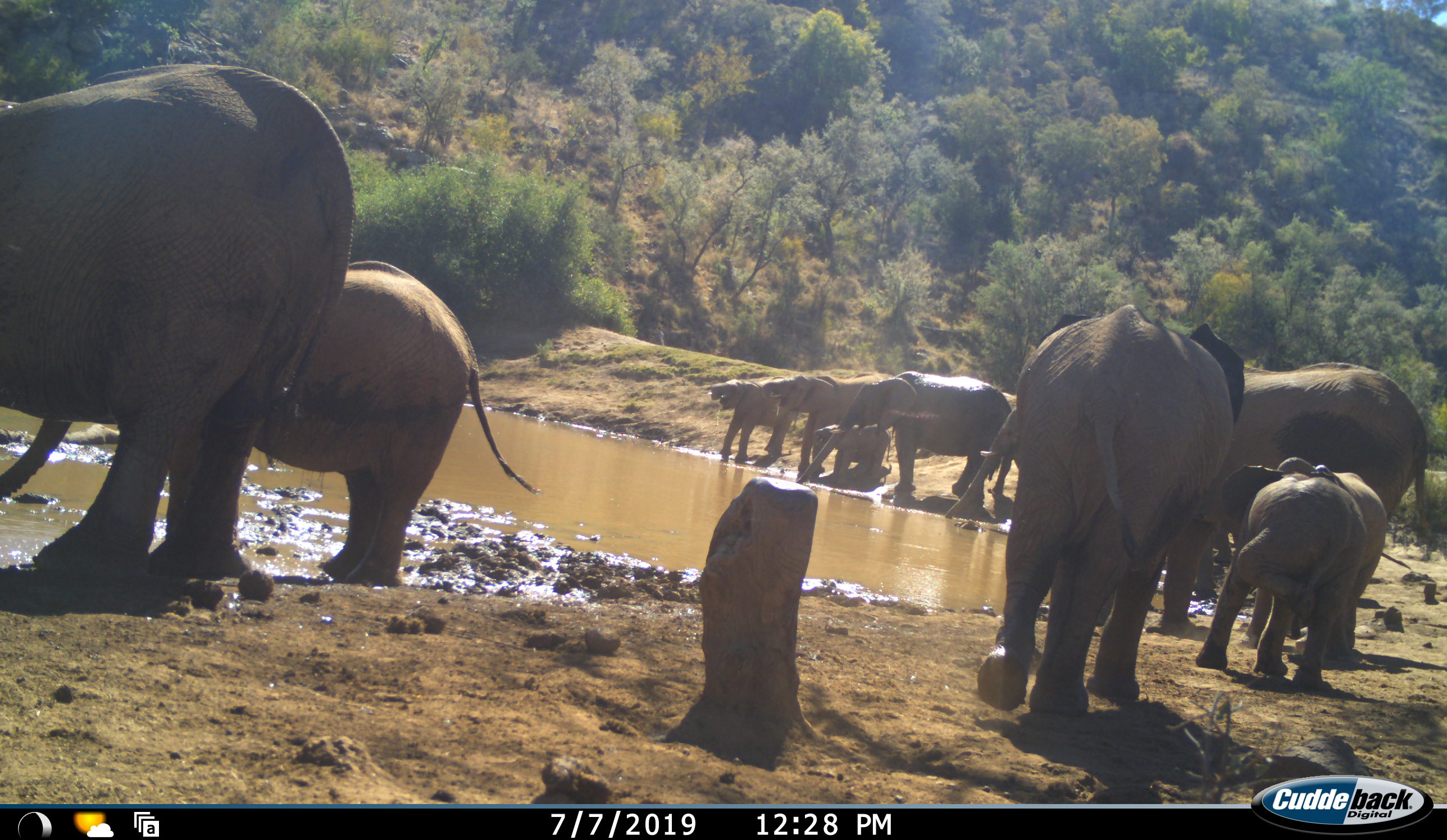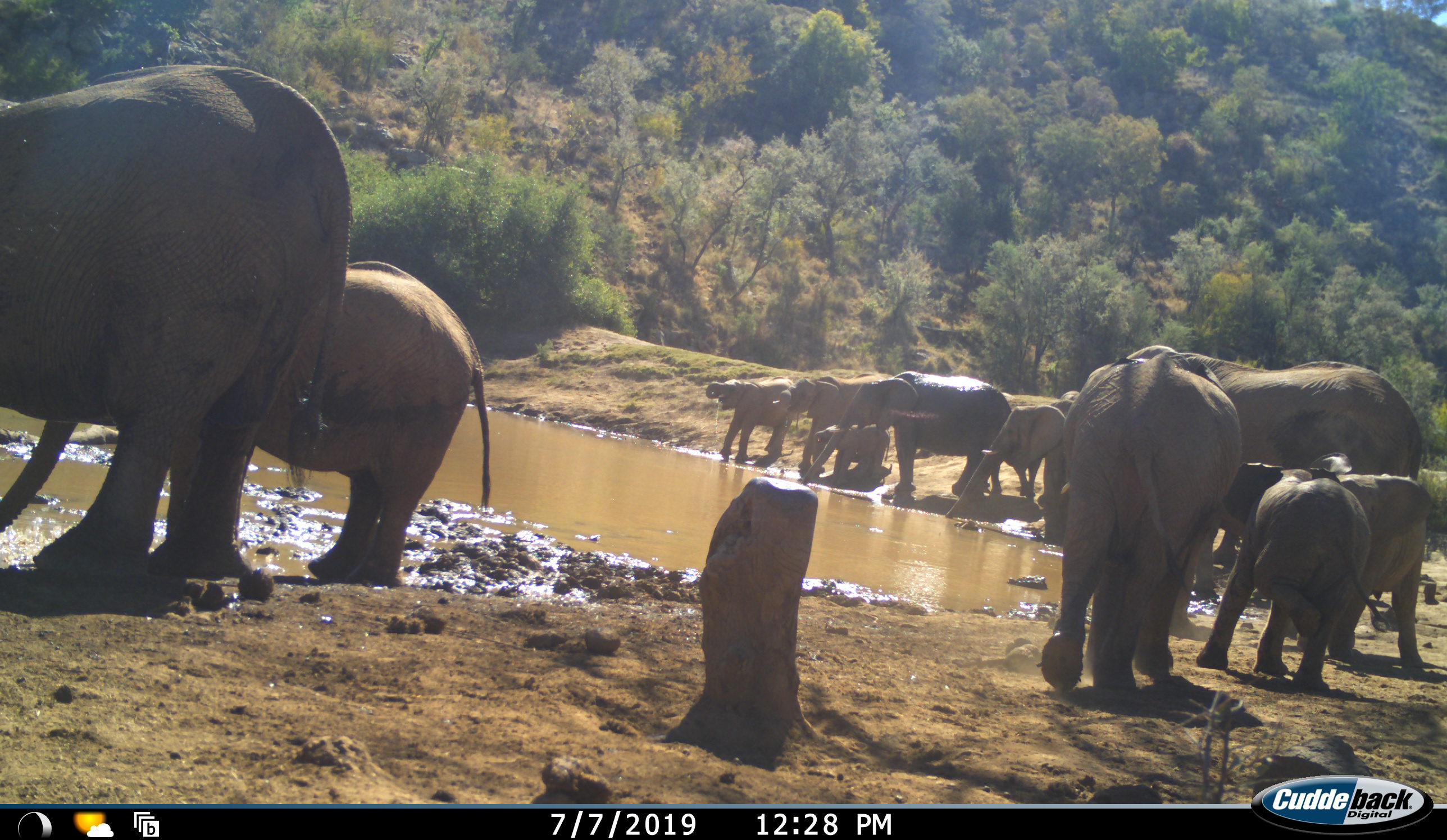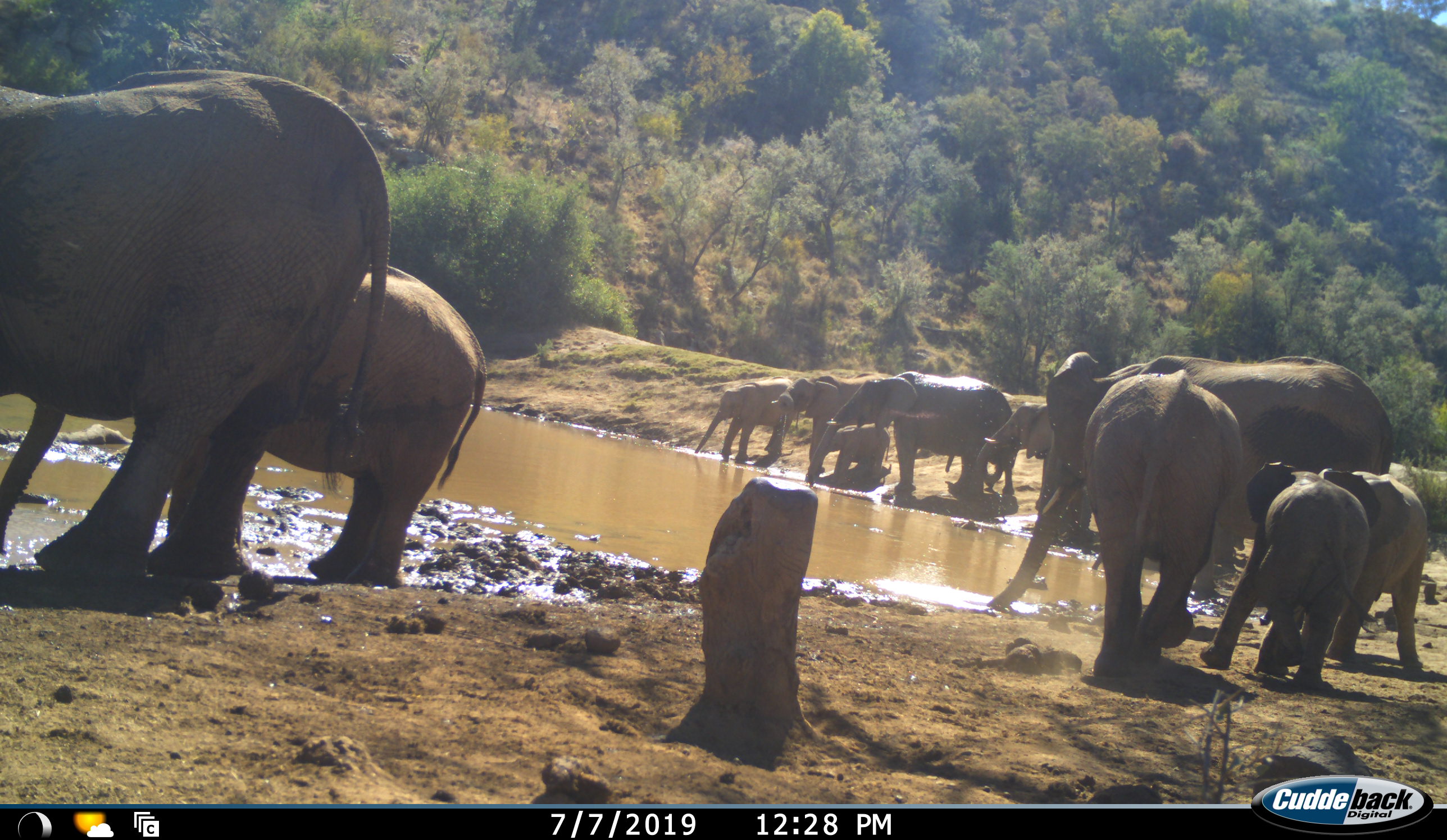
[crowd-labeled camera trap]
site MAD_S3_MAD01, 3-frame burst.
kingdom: Animalia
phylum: Chordata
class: Mammalia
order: Proboscidea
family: Elephantidae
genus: Loxodonta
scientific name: Loxodonta africana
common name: african bush elephant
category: elephant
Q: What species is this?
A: Elephant (african bush elephant) (Loxodonta africana).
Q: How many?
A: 11-50.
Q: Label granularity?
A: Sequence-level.